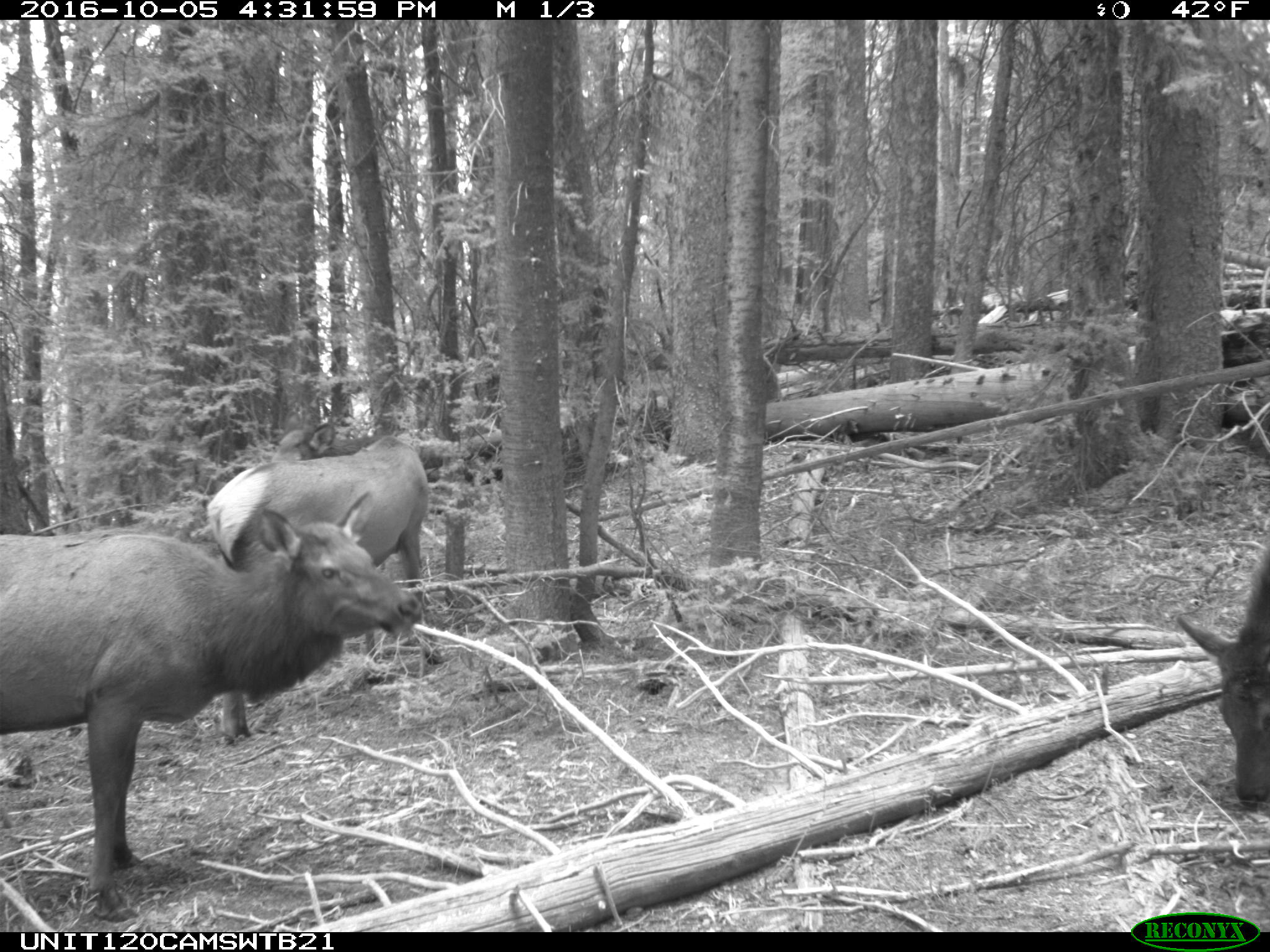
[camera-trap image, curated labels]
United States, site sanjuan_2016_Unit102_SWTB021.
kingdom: Animalia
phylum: Chordata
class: Mammalia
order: Artiodactyla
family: Cervidae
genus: Cervus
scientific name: Cervus elaphus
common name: red deer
Cervus elaphus (red deer).